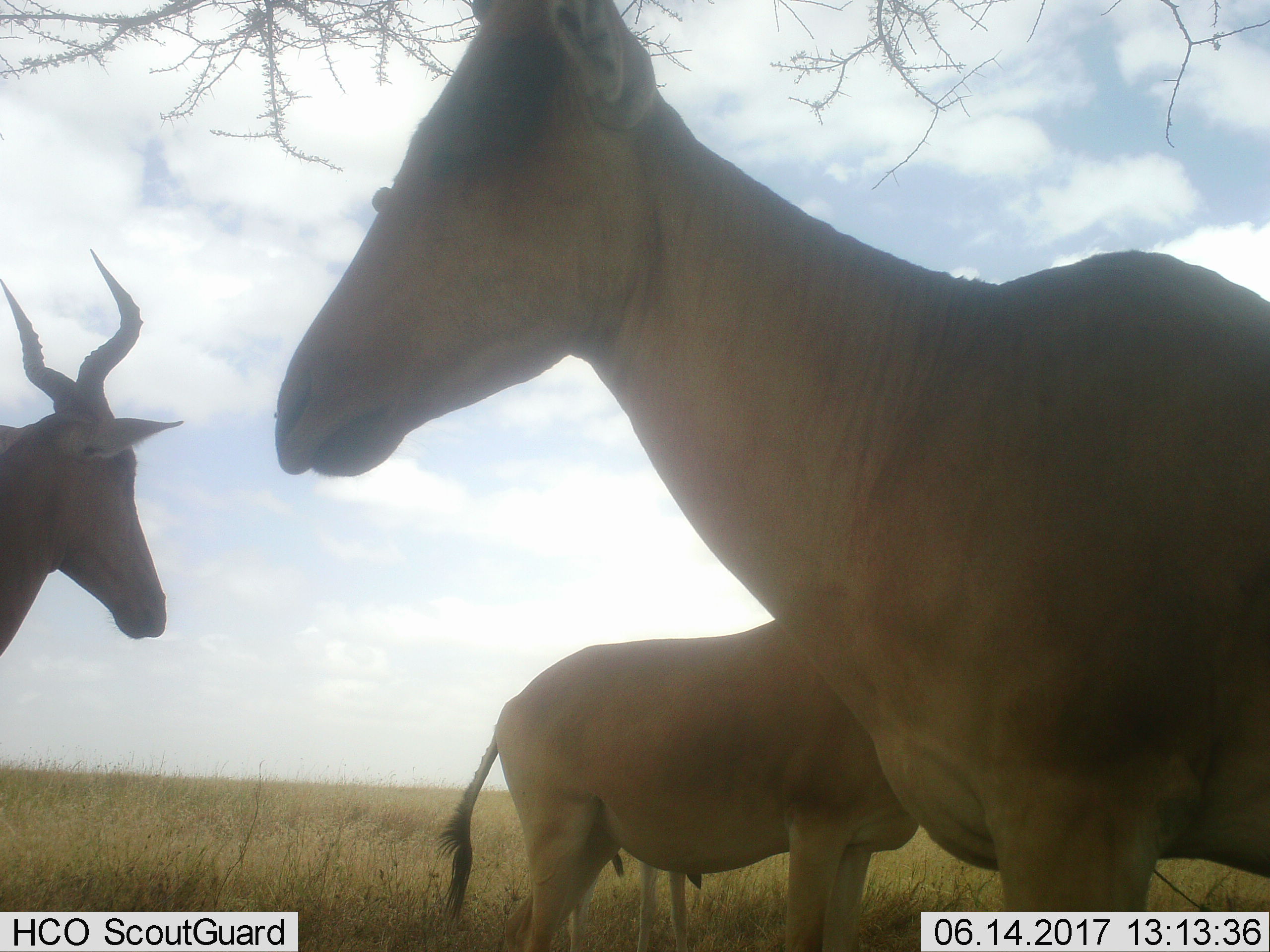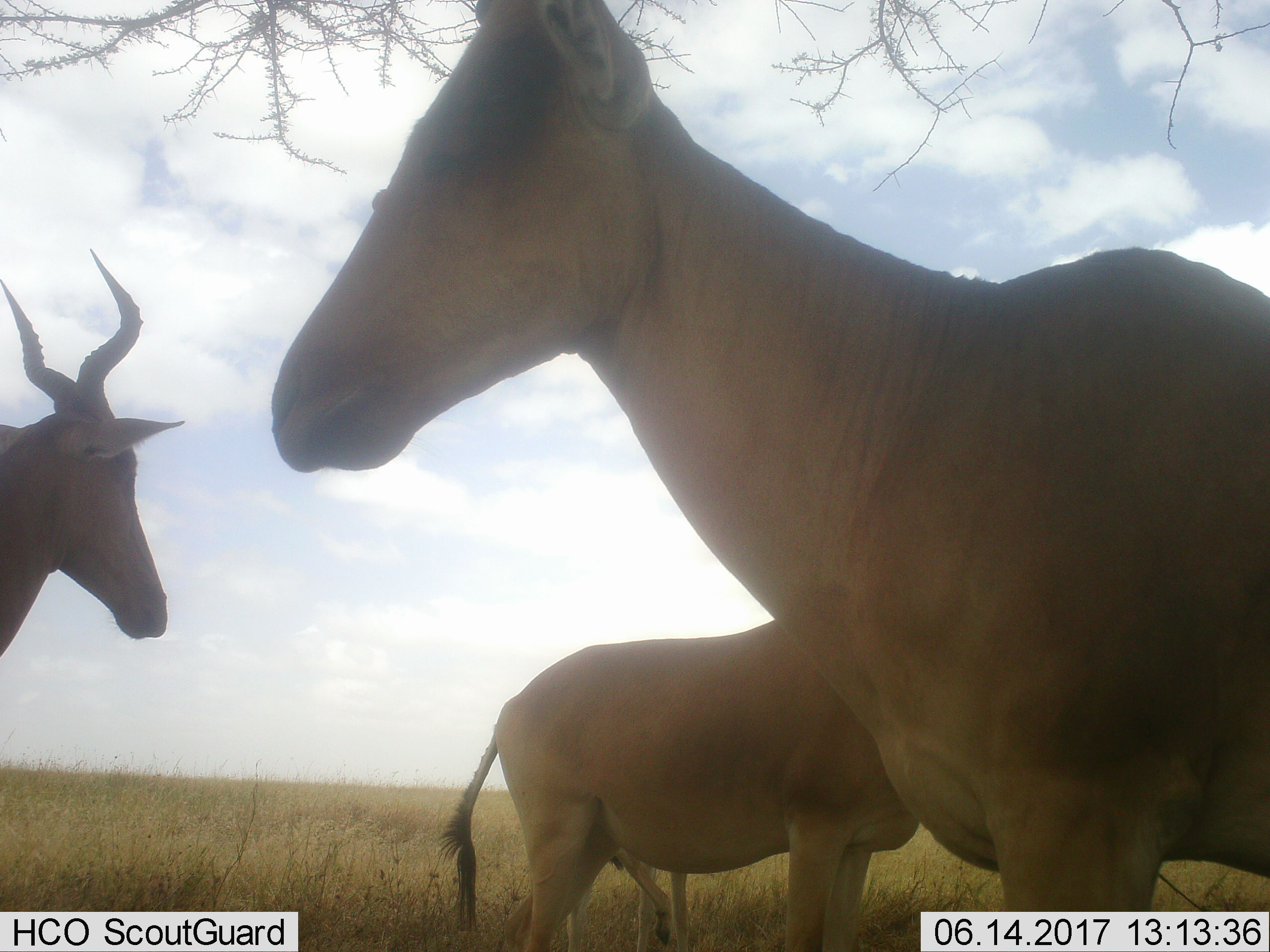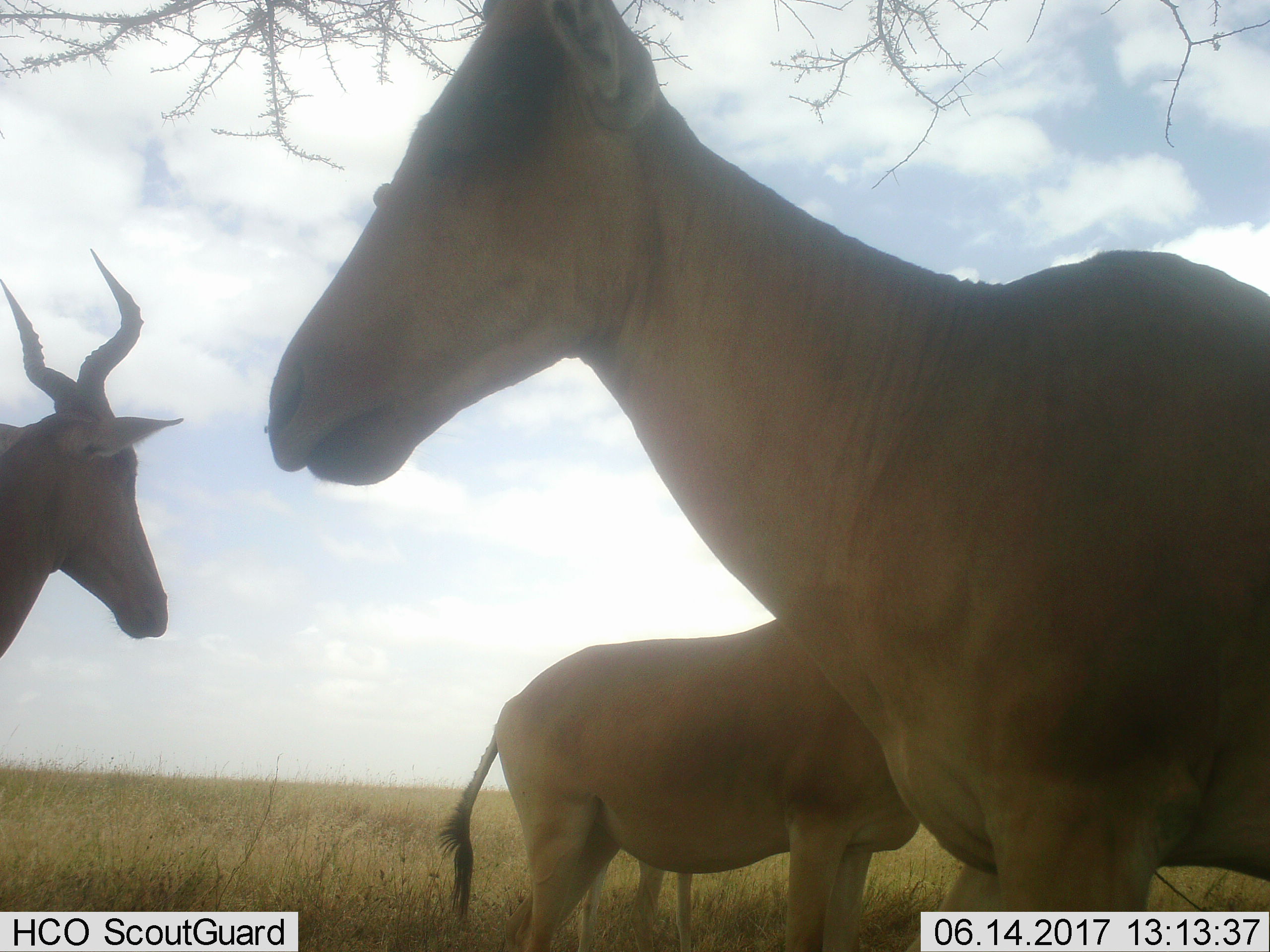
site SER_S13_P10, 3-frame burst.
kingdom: Animalia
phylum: Chordata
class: Mammalia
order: Artiodactyla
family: Bovidae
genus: Alcelaphus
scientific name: Alcelaphus buselaphus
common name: hartebeest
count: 4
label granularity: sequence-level